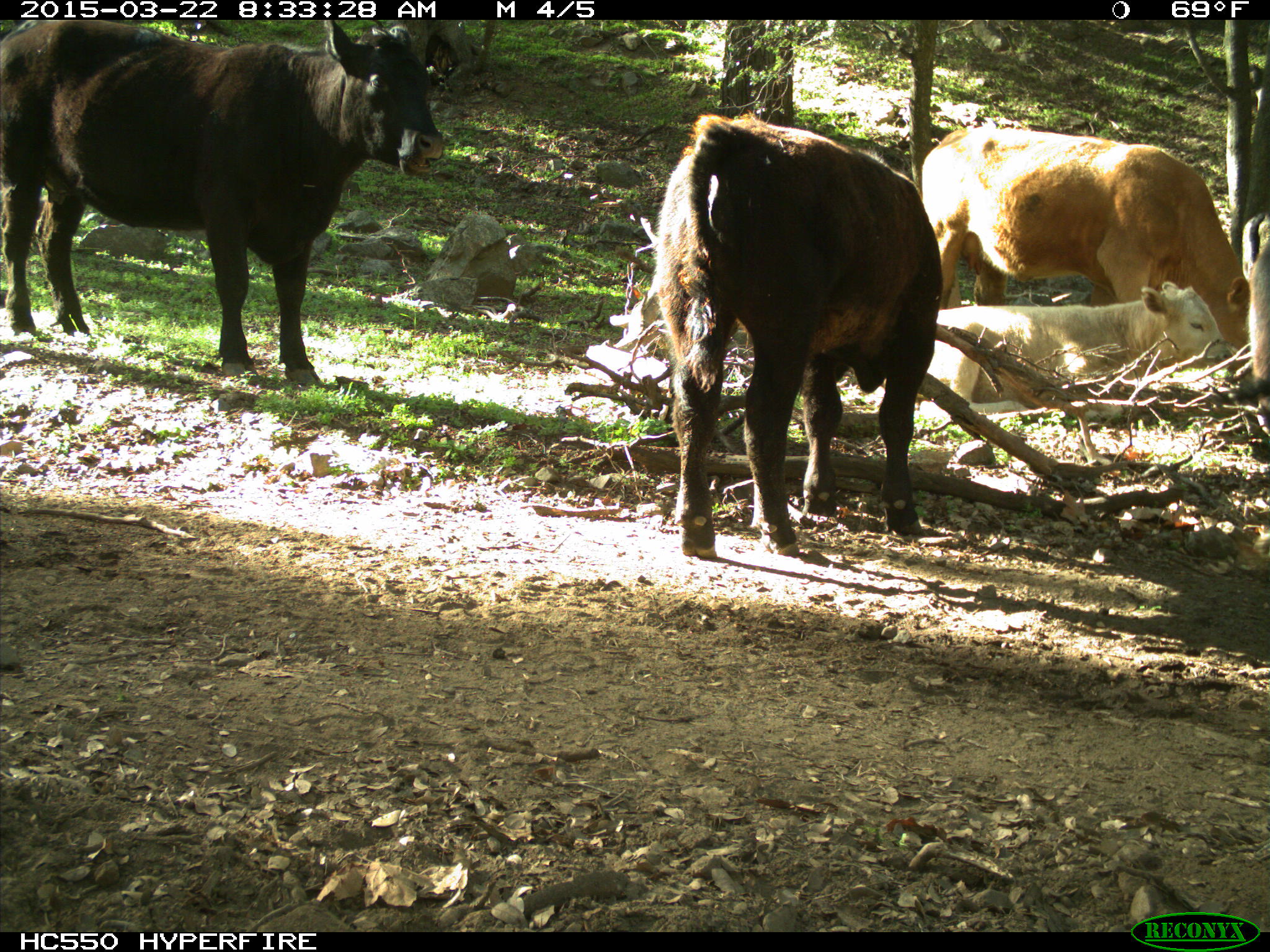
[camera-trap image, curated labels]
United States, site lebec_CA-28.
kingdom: Animalia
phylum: Chordata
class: Mammalia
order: Artiodactyla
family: Bovidae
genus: Bos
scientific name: Bos taurus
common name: domestic cow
Bos taurus (domestic cow).